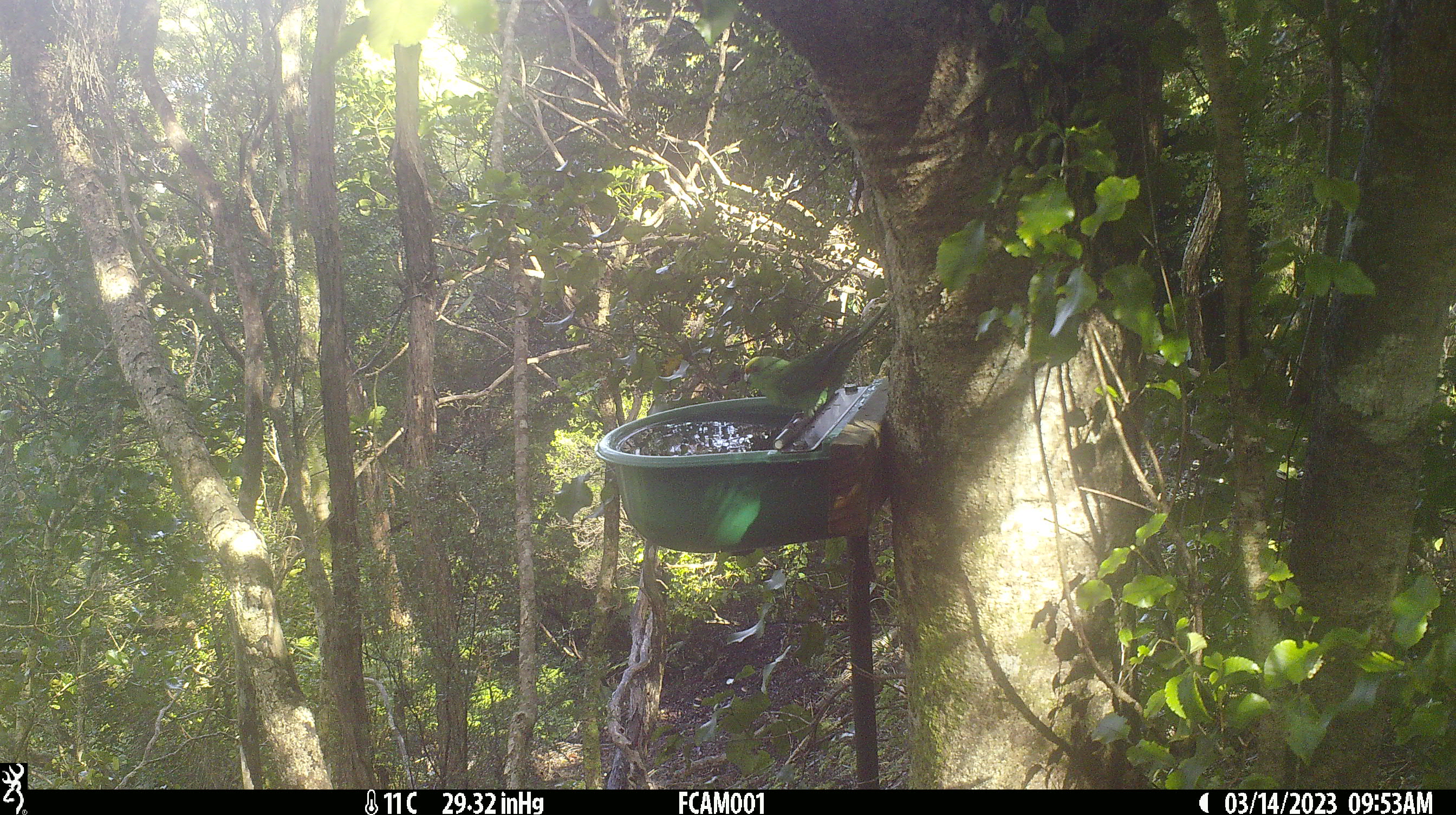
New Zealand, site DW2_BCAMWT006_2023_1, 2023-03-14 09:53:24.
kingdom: Animalia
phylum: Chordata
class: Aves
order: Psittaciformes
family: Psittaculidae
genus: Cyanoramphus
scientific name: Cyanoramphus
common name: parakeet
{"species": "parakeet (Cyanoramphus)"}